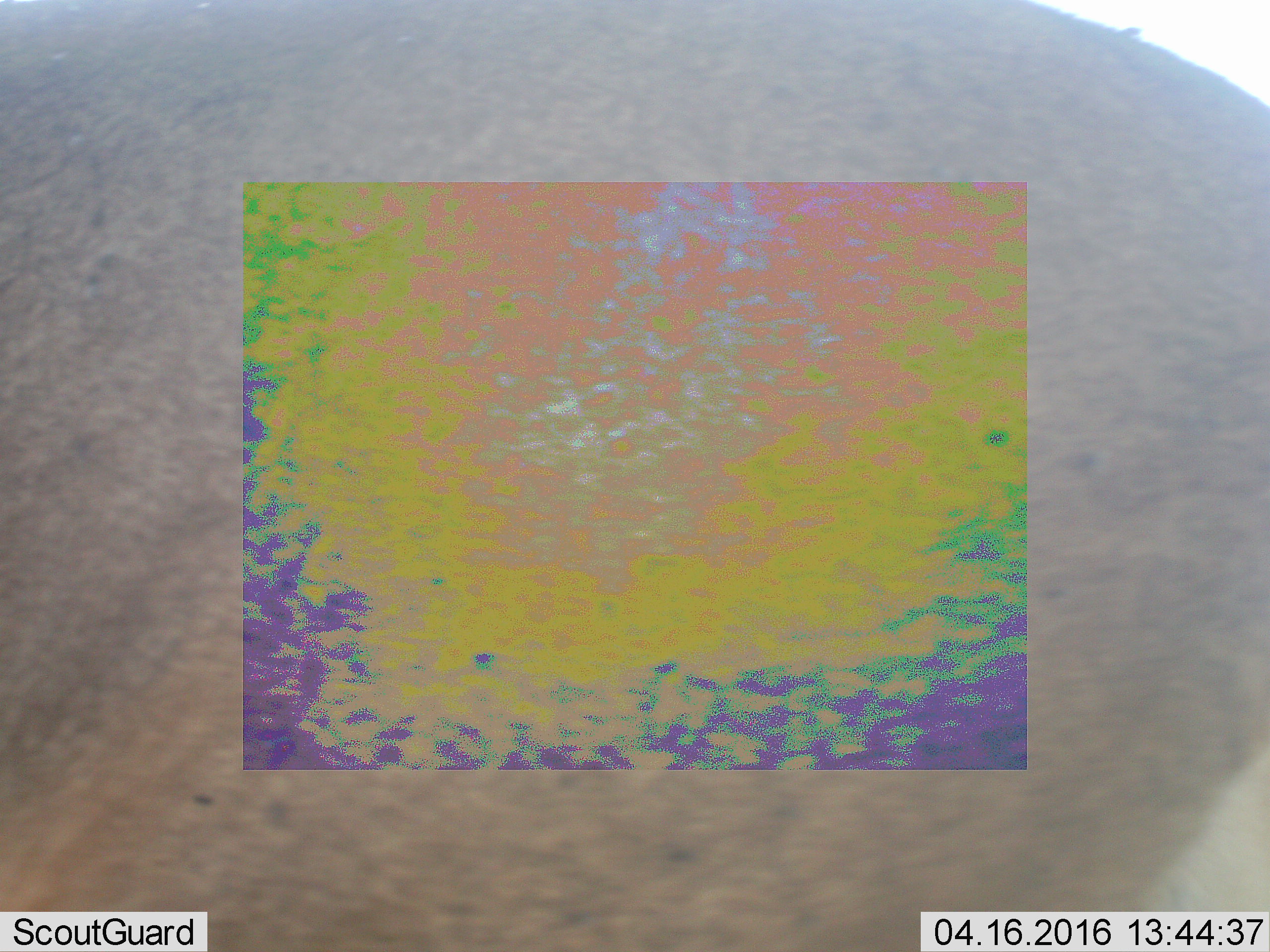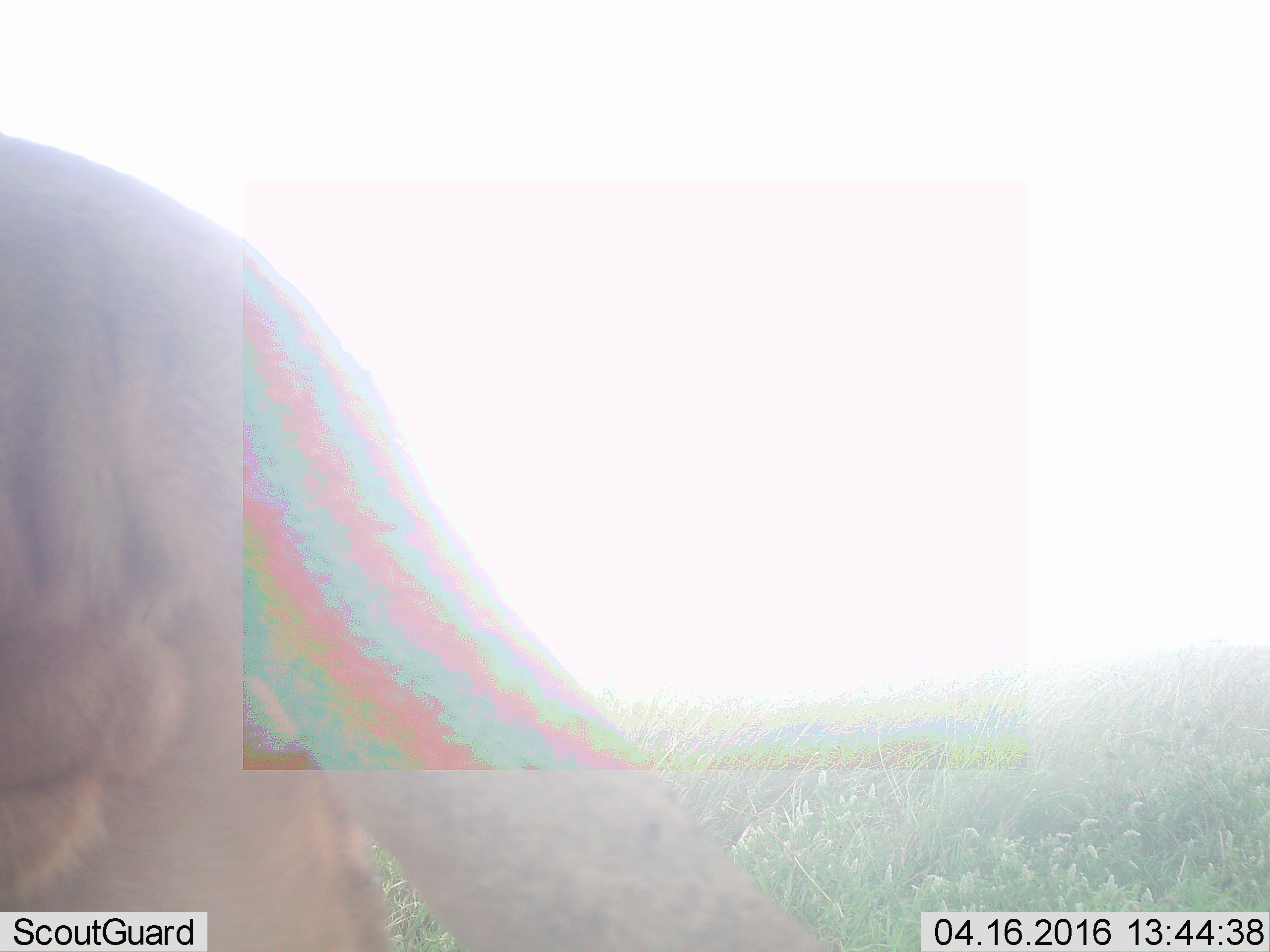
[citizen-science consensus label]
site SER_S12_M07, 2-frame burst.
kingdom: Animalia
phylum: Chordata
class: Mammalia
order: Carnivora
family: Felidae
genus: Panthera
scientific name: Panthera leo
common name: lion male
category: lionmale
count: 1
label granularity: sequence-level